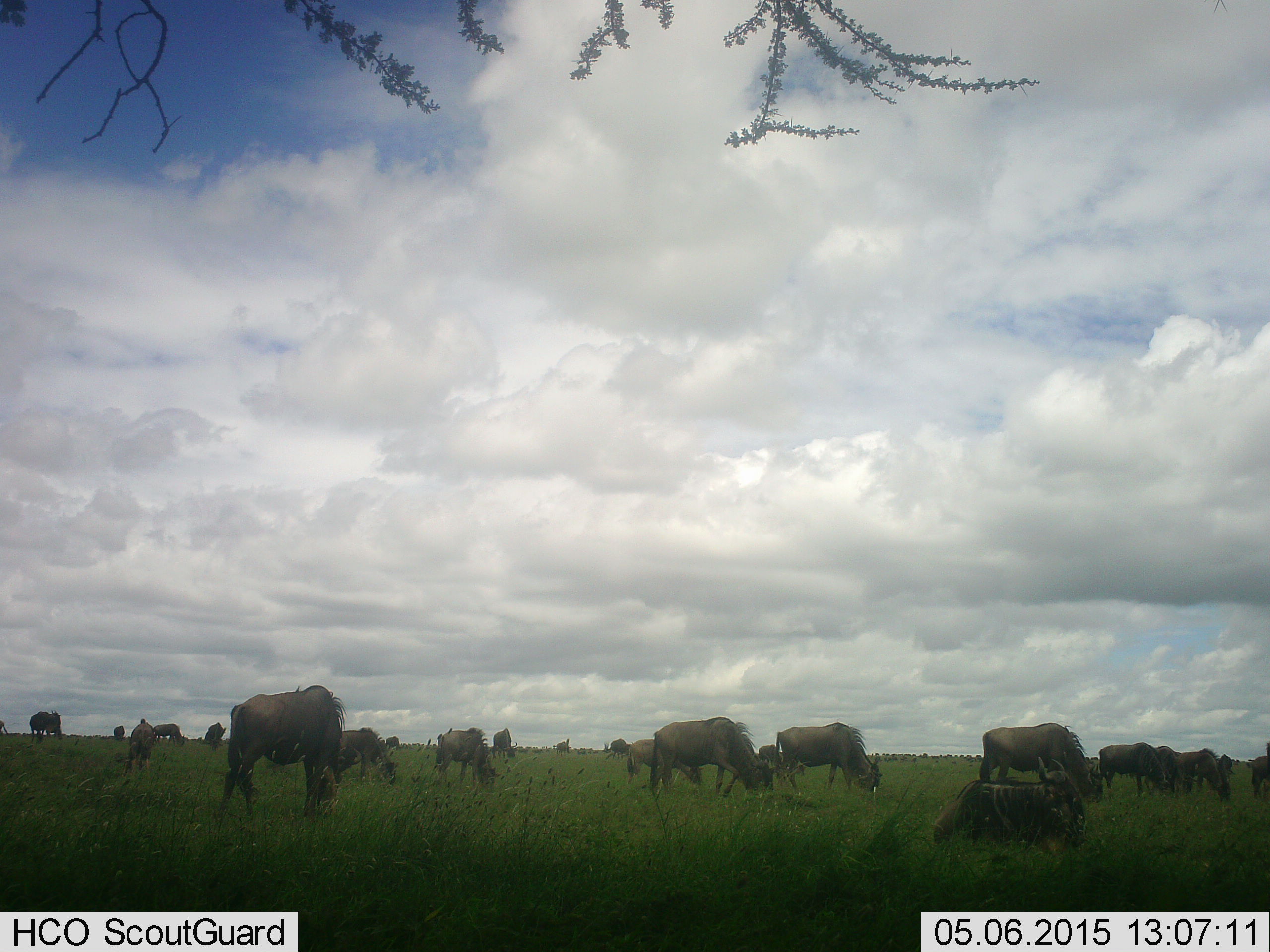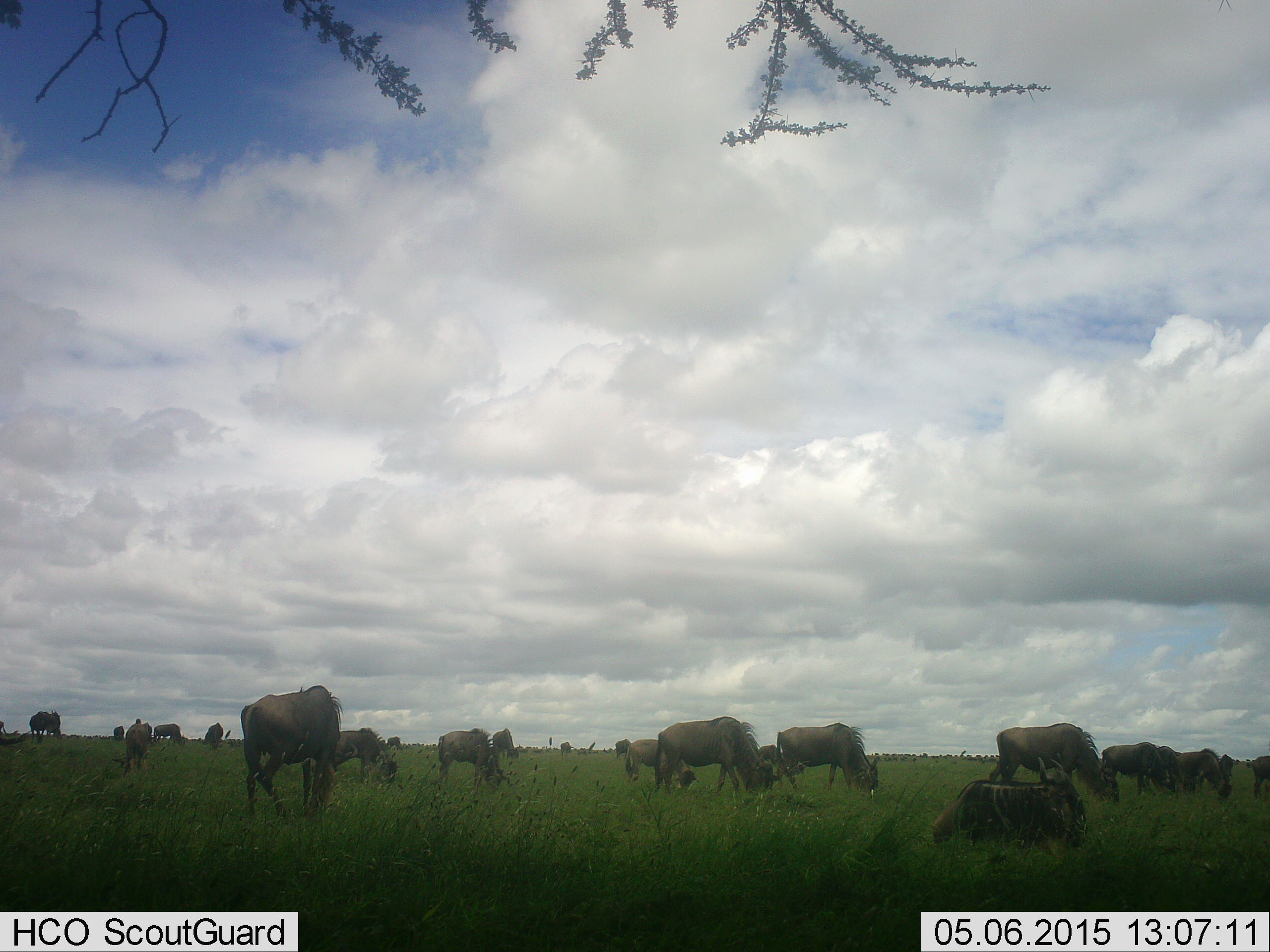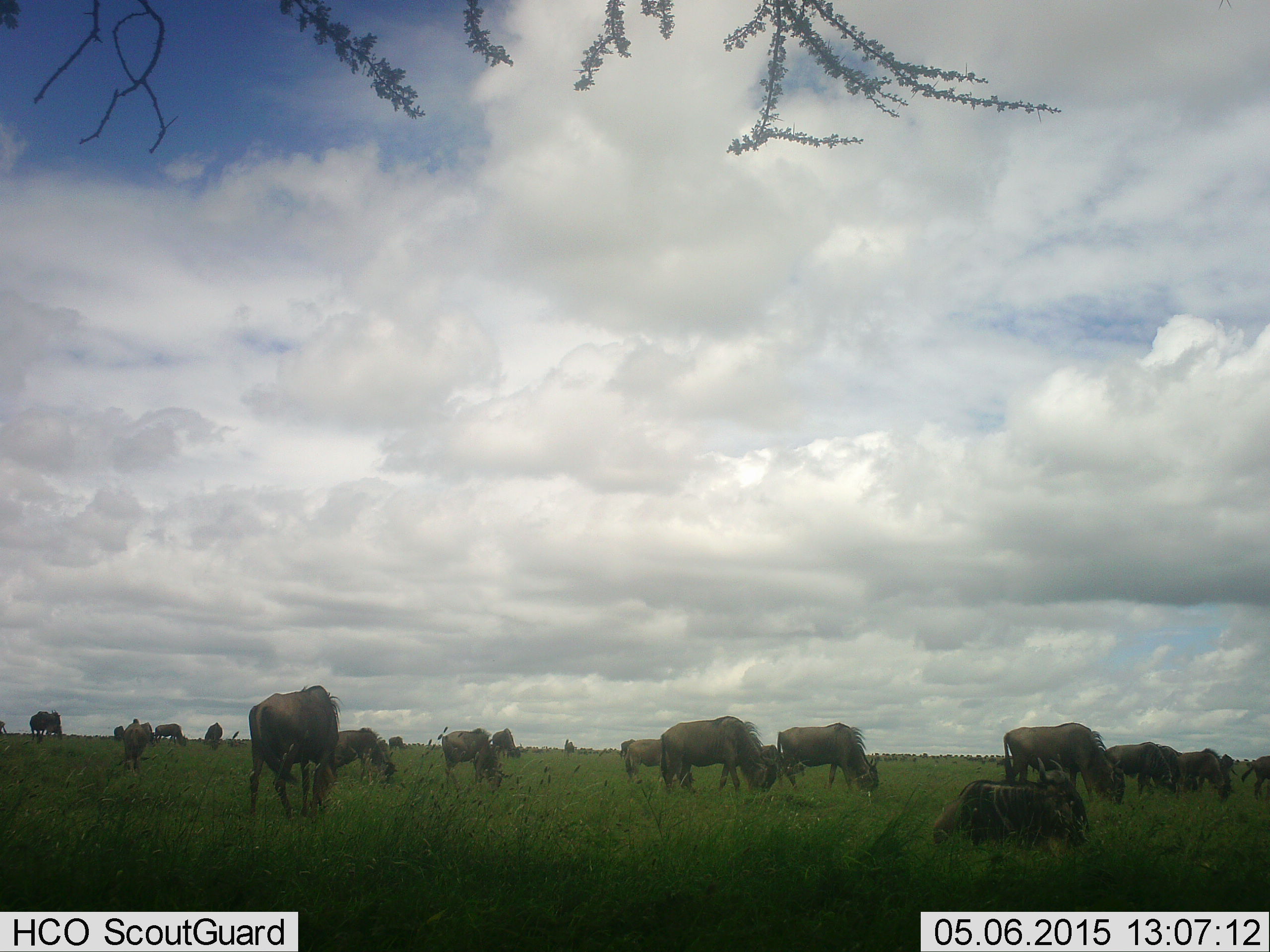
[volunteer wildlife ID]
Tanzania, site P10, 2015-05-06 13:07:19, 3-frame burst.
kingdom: Animalia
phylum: Chordata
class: Mammalia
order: Artiodactyla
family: Bovidae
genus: Connochaetes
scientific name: Connochaetes taurinus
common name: blue wildebeest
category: wildebeest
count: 11-50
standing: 30%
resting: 70%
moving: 50%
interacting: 10%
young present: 0%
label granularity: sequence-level